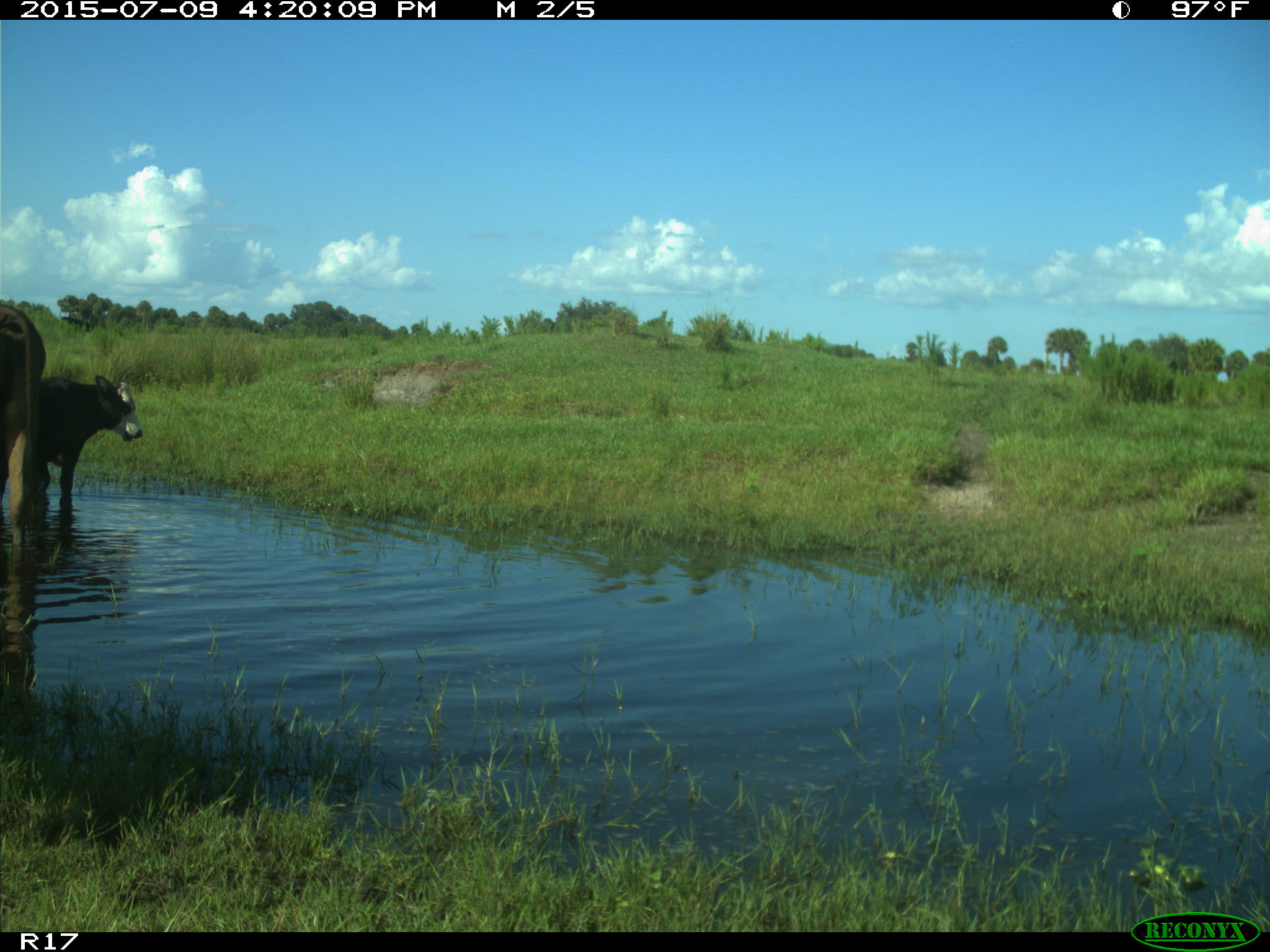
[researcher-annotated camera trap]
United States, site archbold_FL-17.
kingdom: Animalia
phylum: Chordata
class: Mammalia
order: Artiodactyla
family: Bovidae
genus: Bos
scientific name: Bos taurus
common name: domestic cow